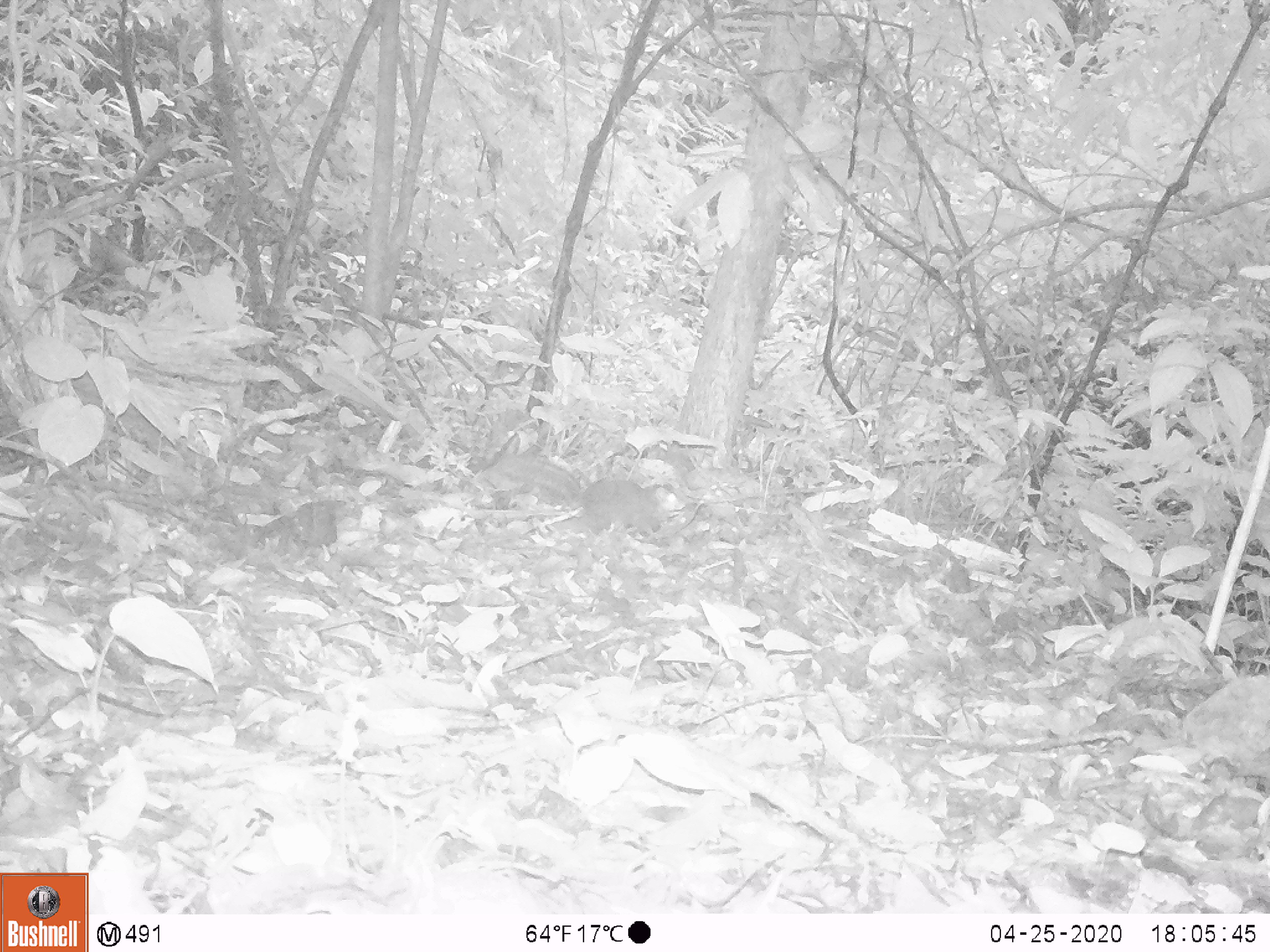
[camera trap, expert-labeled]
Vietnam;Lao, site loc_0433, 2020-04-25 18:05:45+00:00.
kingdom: Animalia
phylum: Chordata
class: Mammalia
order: Rodentia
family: Sciuridae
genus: Dremomys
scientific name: Dremomys rufigenis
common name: red-cheeked squirrel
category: red cheeked squirrel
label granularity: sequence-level